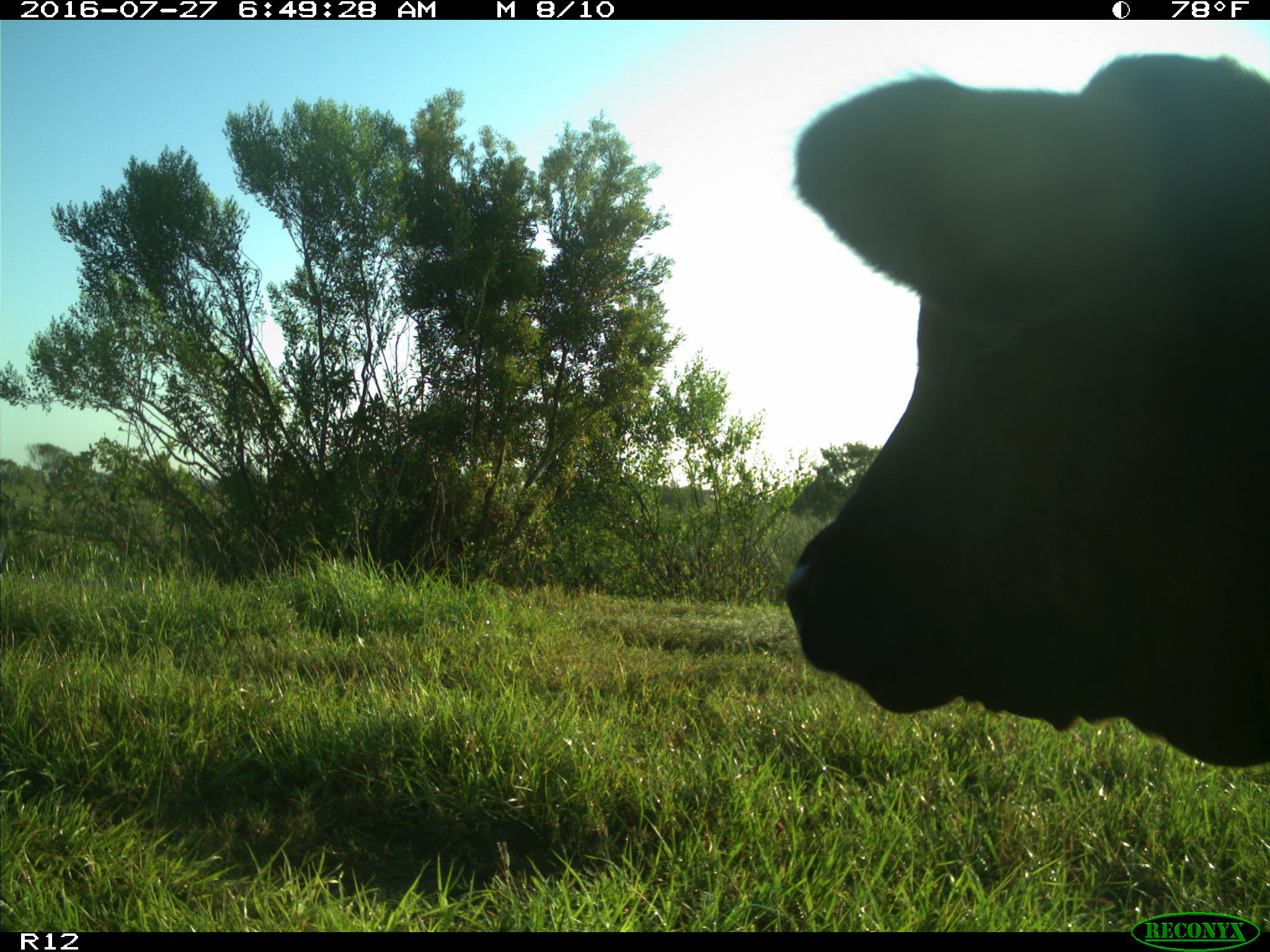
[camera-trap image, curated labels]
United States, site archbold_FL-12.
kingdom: Animalia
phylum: Chordata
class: Mammalia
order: Artiodactyla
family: Bovidae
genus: Bos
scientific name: Bos taurus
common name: domestic cow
Bos taurus (domestic cow).